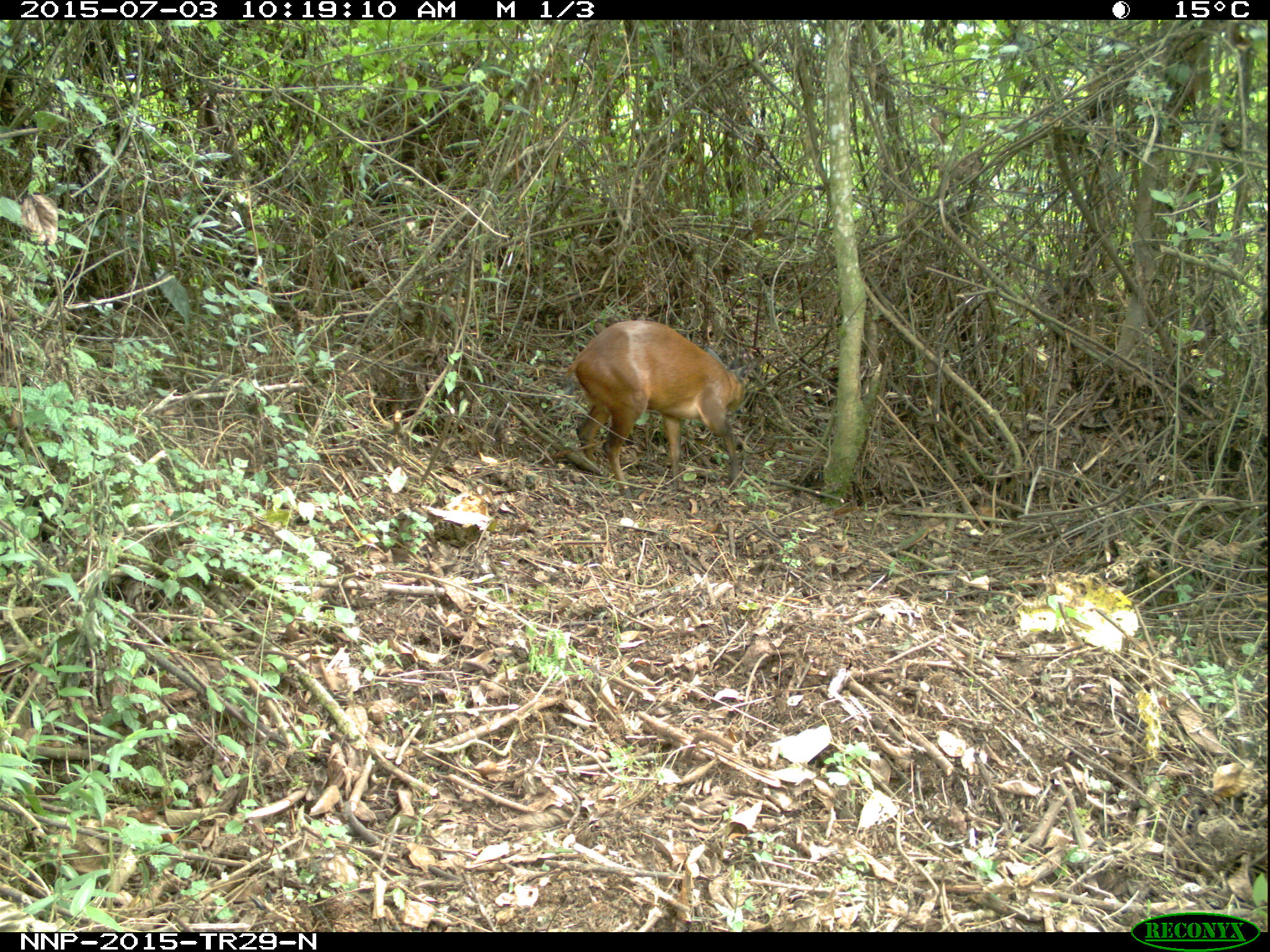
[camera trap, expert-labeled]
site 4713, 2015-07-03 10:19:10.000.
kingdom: Animalia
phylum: Chordata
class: Mammalia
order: Artiodactyla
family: Bovidae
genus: Cephalophus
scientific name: Cephalophus nigrifrons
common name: black-fronted duiker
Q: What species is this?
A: Cephalophus nigrifrons (black-fronted duiker).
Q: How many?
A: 1.